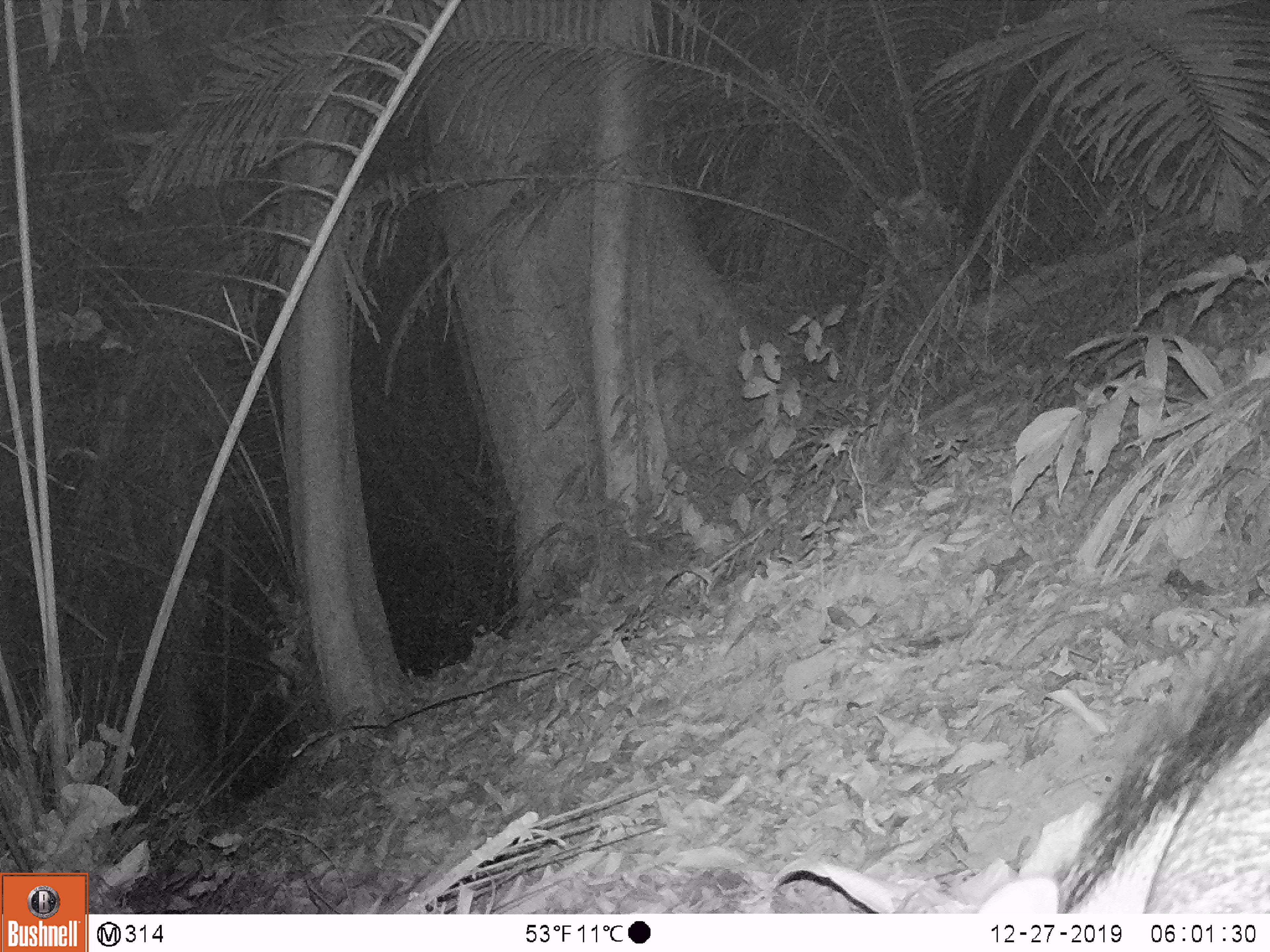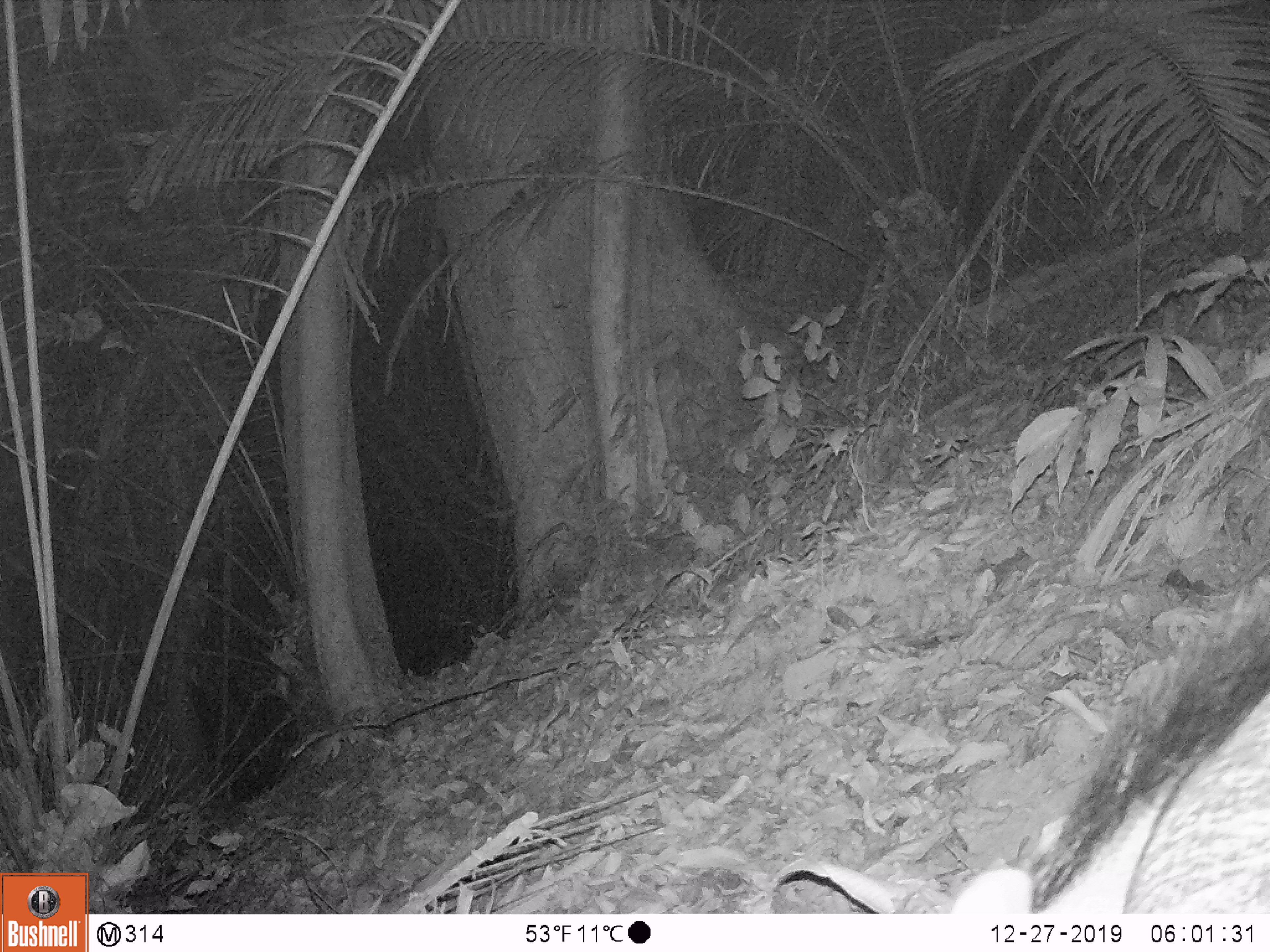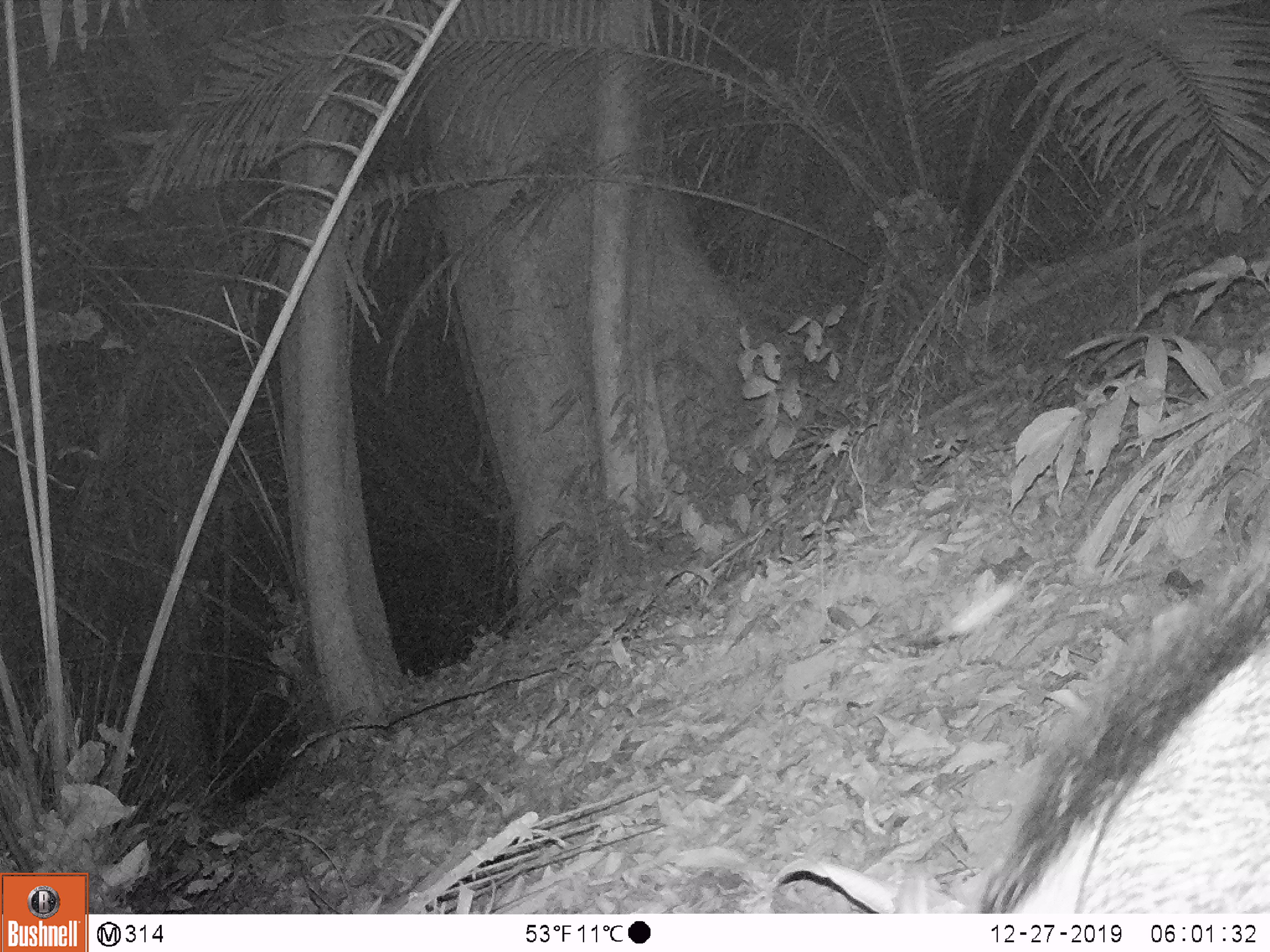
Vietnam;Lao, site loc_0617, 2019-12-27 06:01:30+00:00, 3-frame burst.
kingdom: Animalia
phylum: Chordata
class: Mammalia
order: Artiodactyla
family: Suidae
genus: Sus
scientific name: Sus scrofa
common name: eurasian wild pig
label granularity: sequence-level